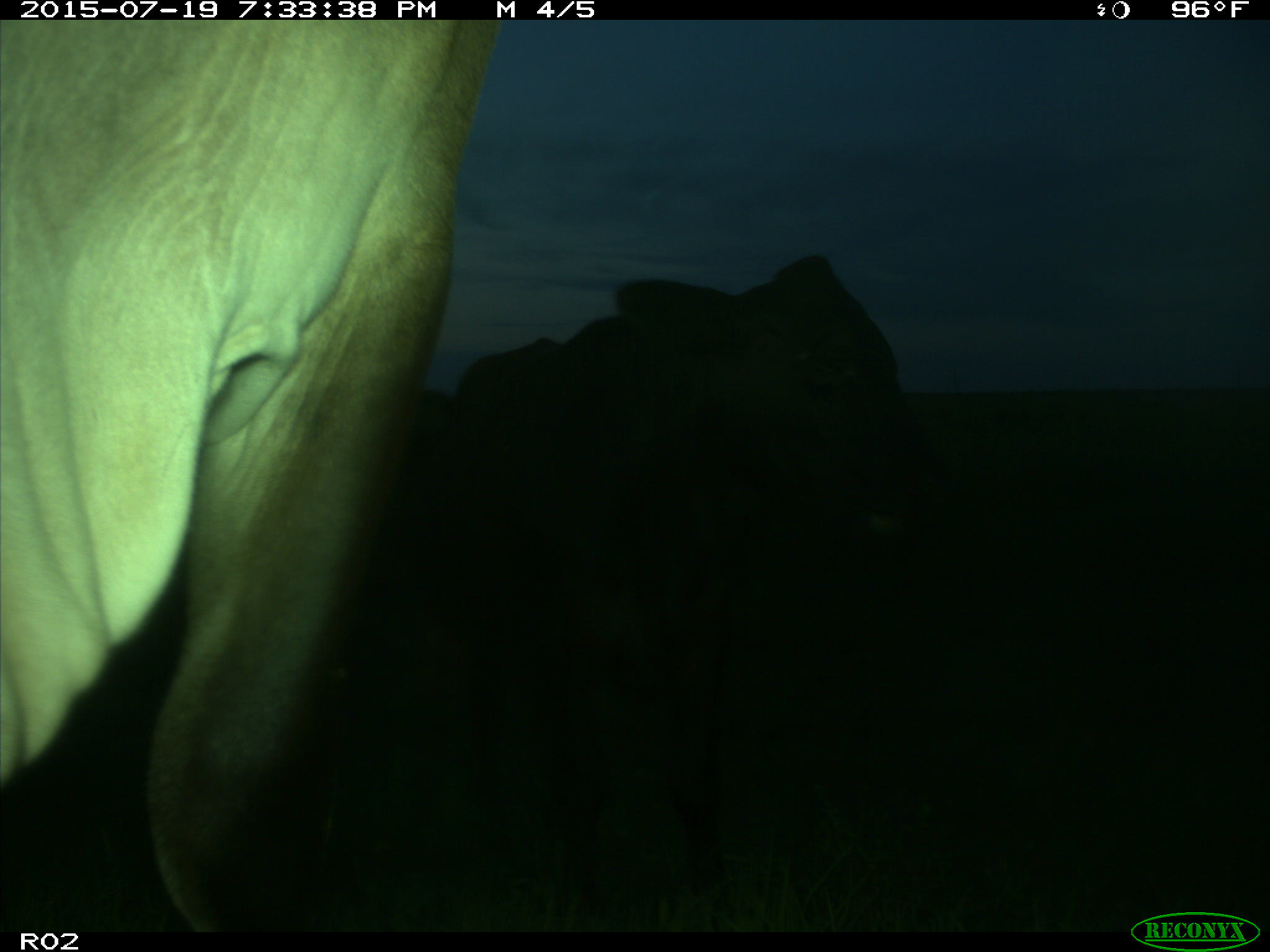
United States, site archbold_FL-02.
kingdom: Animalia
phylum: Chordata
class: Mammalia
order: Artiodactyla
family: Bovidae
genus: Bos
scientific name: Bos taurus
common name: domestic cow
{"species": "Bos taurus (domestic cow)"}